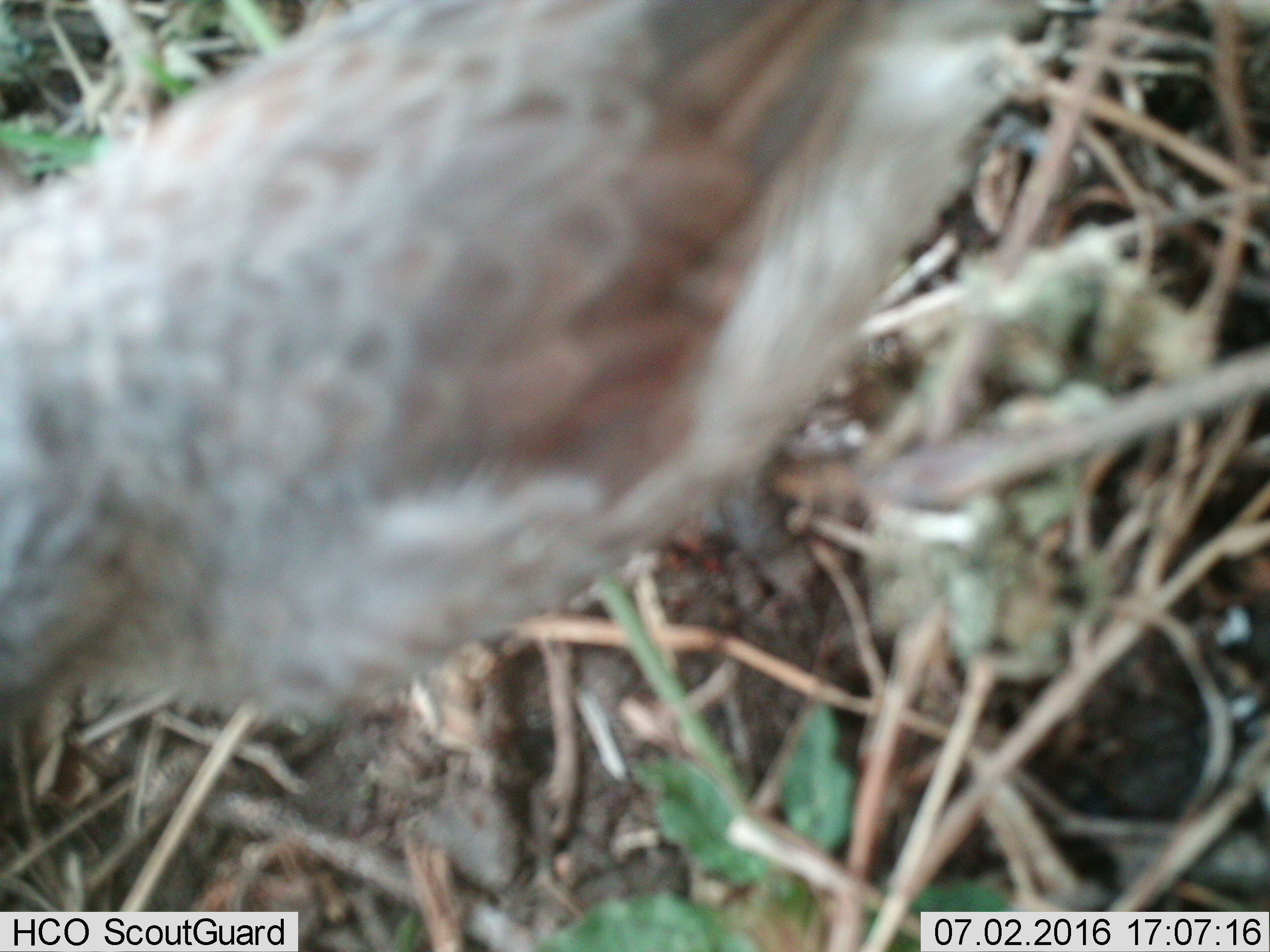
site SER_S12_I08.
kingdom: Animalia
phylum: Chordata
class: Aves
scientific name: Aves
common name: bird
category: birdother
Birdother (bird) (Aves), count 1. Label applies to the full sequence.